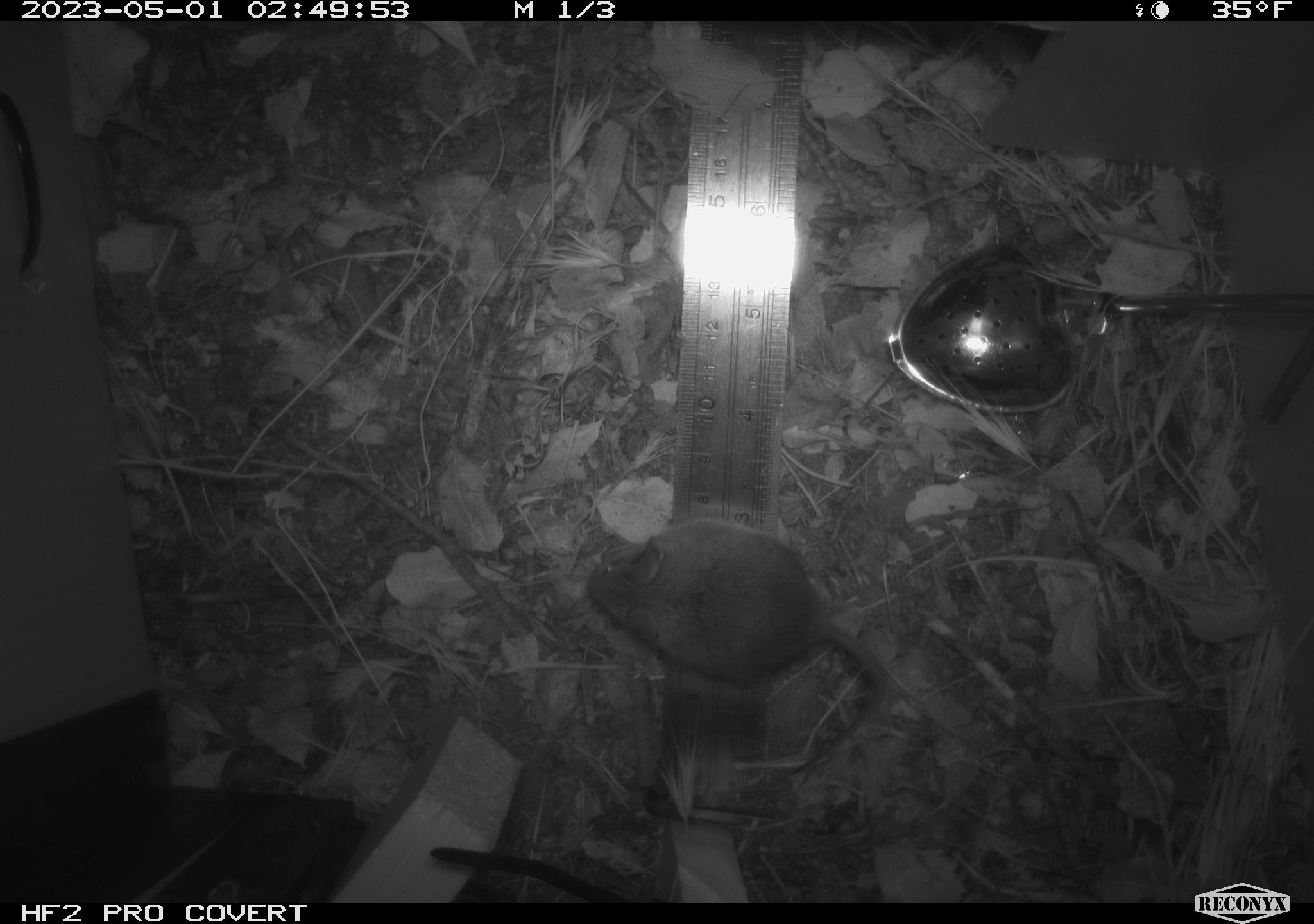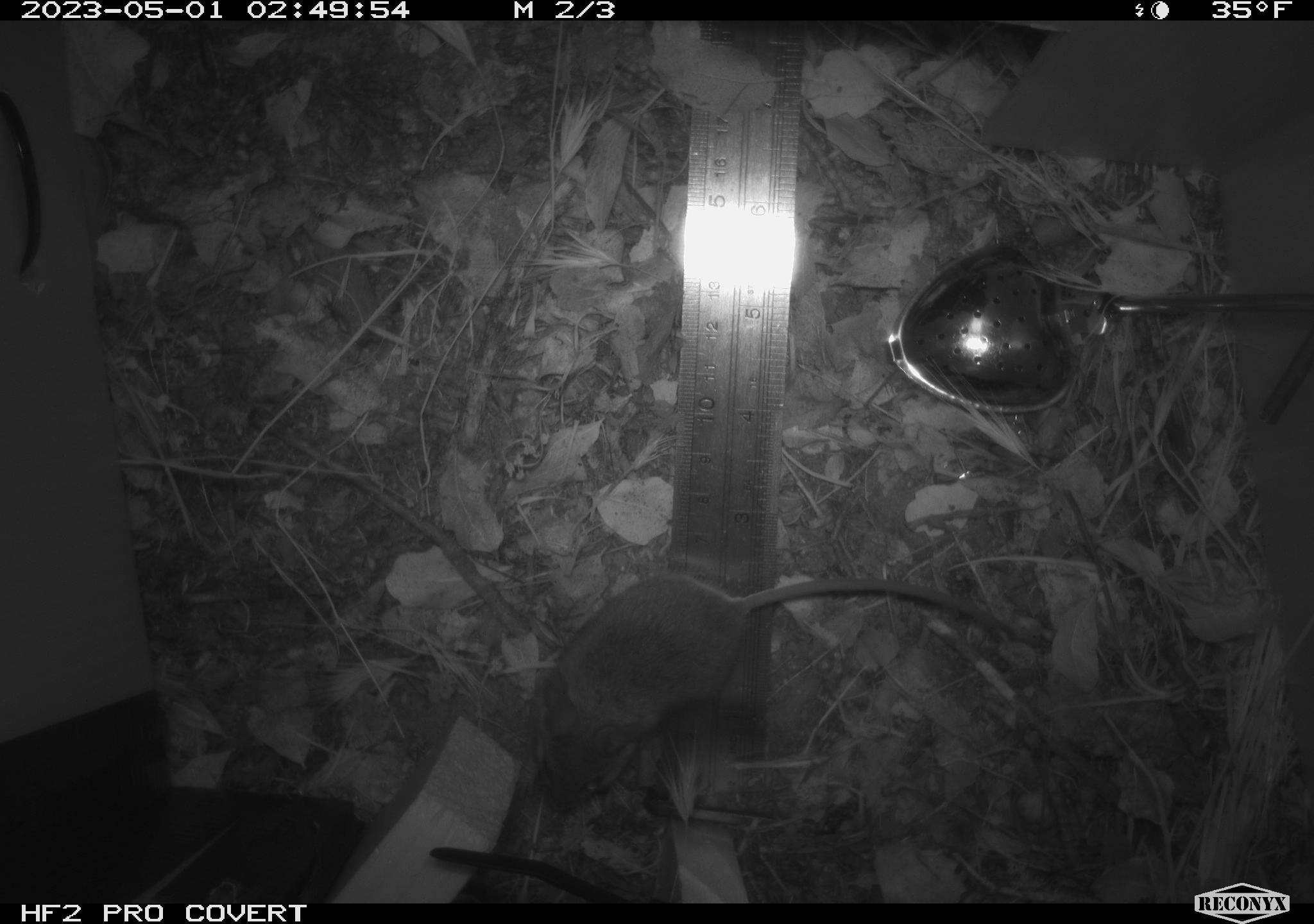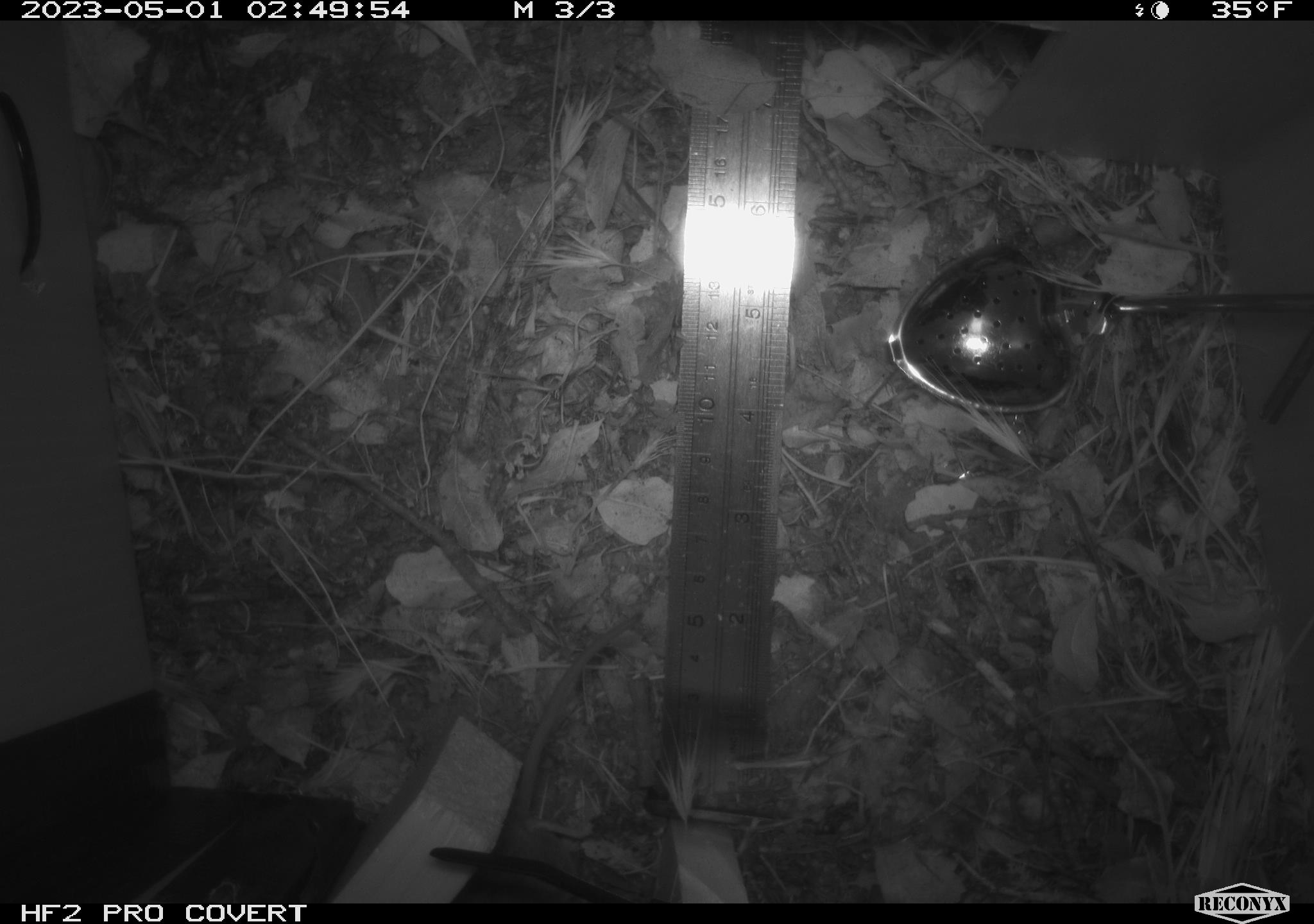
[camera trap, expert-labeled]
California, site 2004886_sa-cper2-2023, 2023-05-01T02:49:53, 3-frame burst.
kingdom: Animalia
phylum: Chordata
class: Mammalia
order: Rodentia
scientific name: Rodentia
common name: mouse species